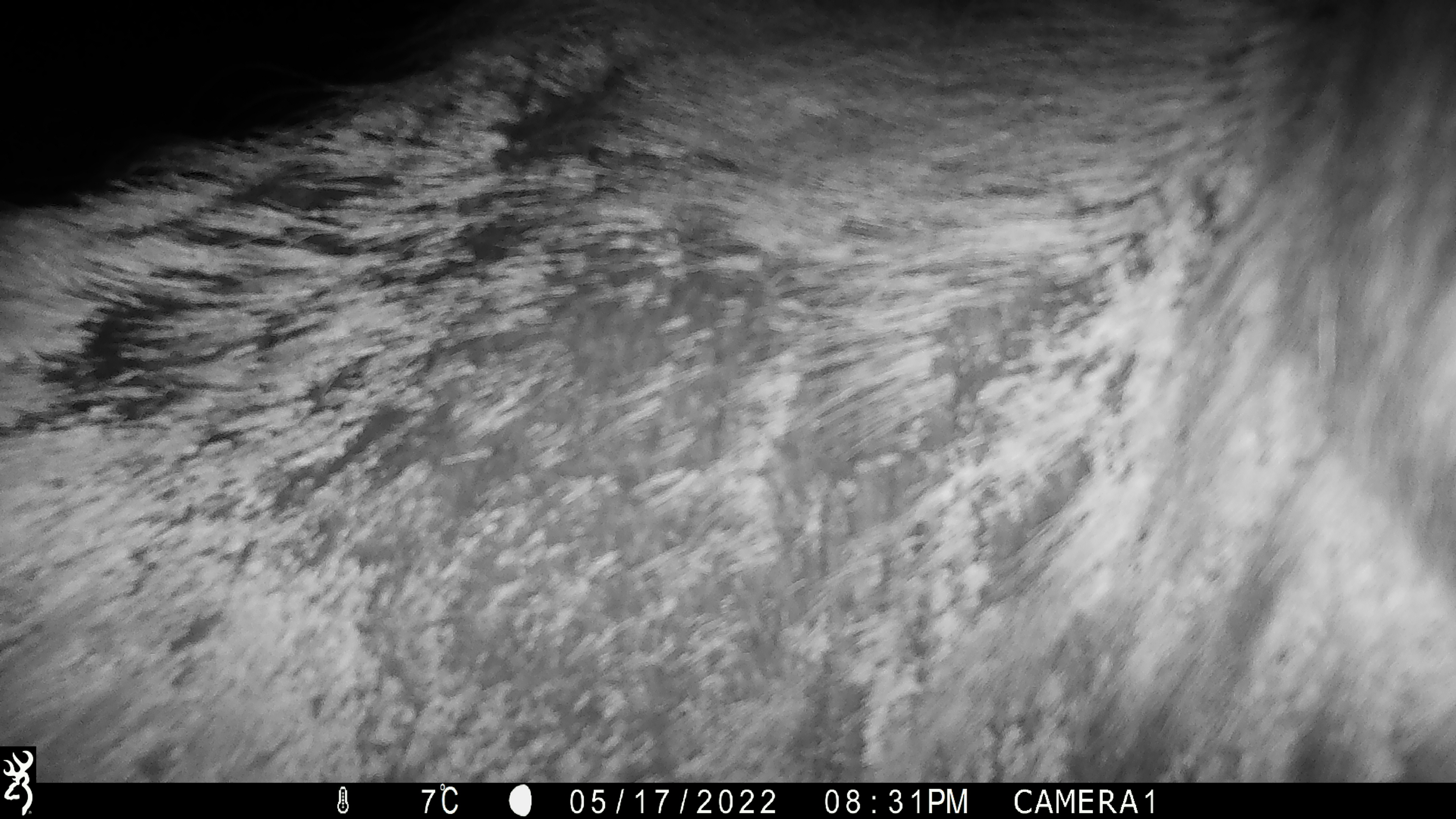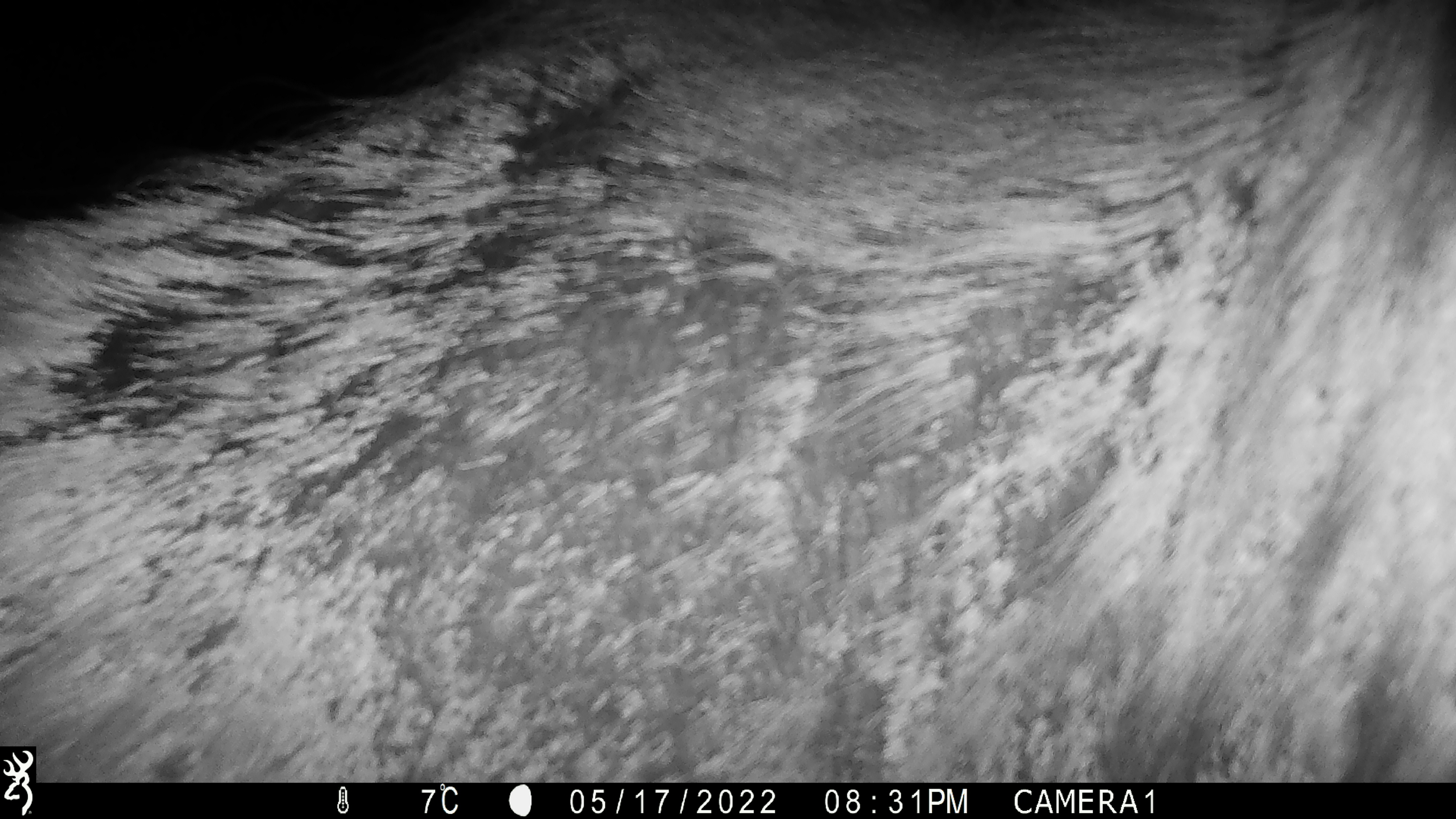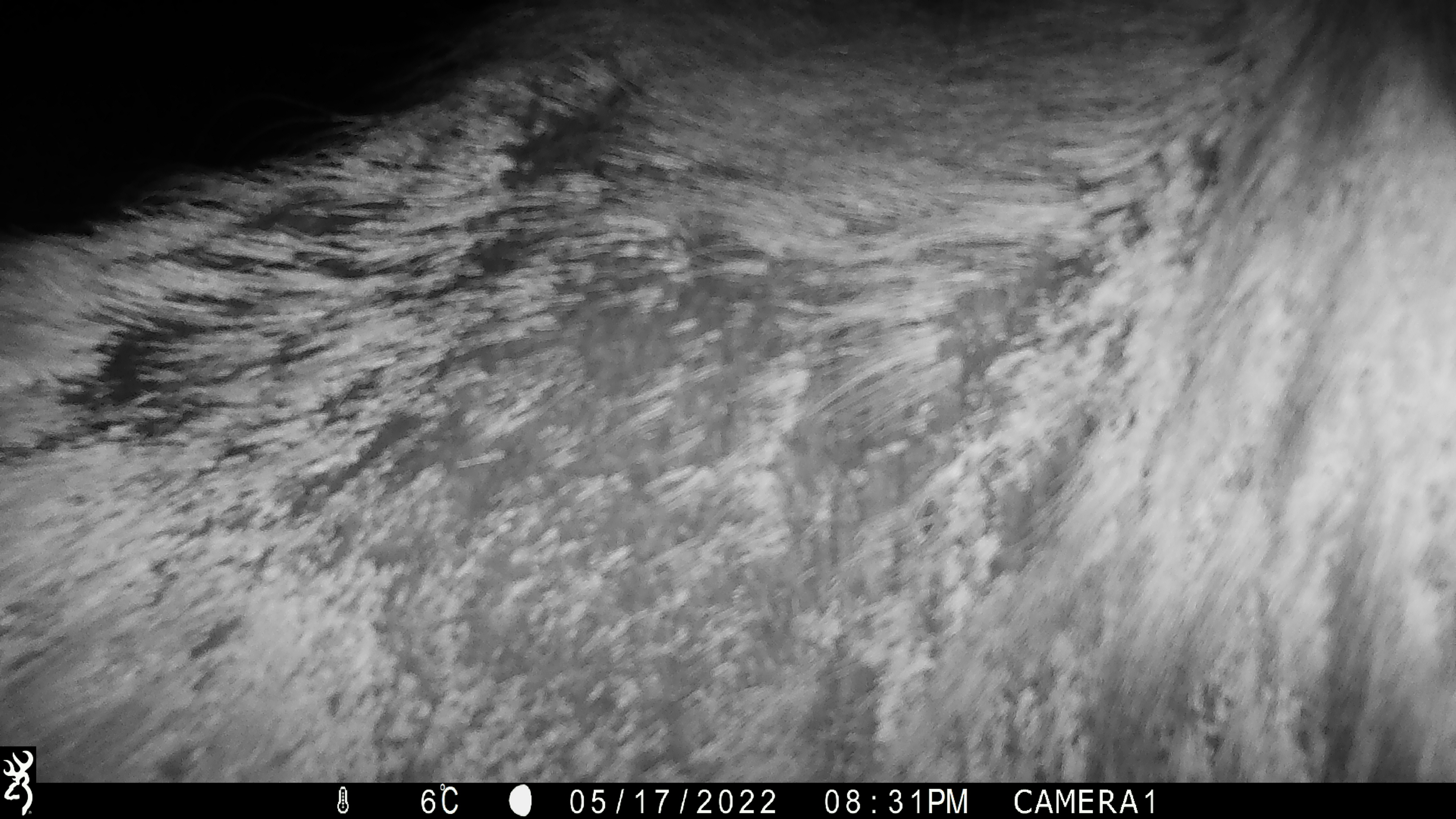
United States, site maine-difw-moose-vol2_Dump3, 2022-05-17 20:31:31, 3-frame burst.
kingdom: Animalia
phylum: Chordata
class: Mammalia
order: Artiodactyla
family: Cervidae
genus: Alces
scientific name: Alces alces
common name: moose